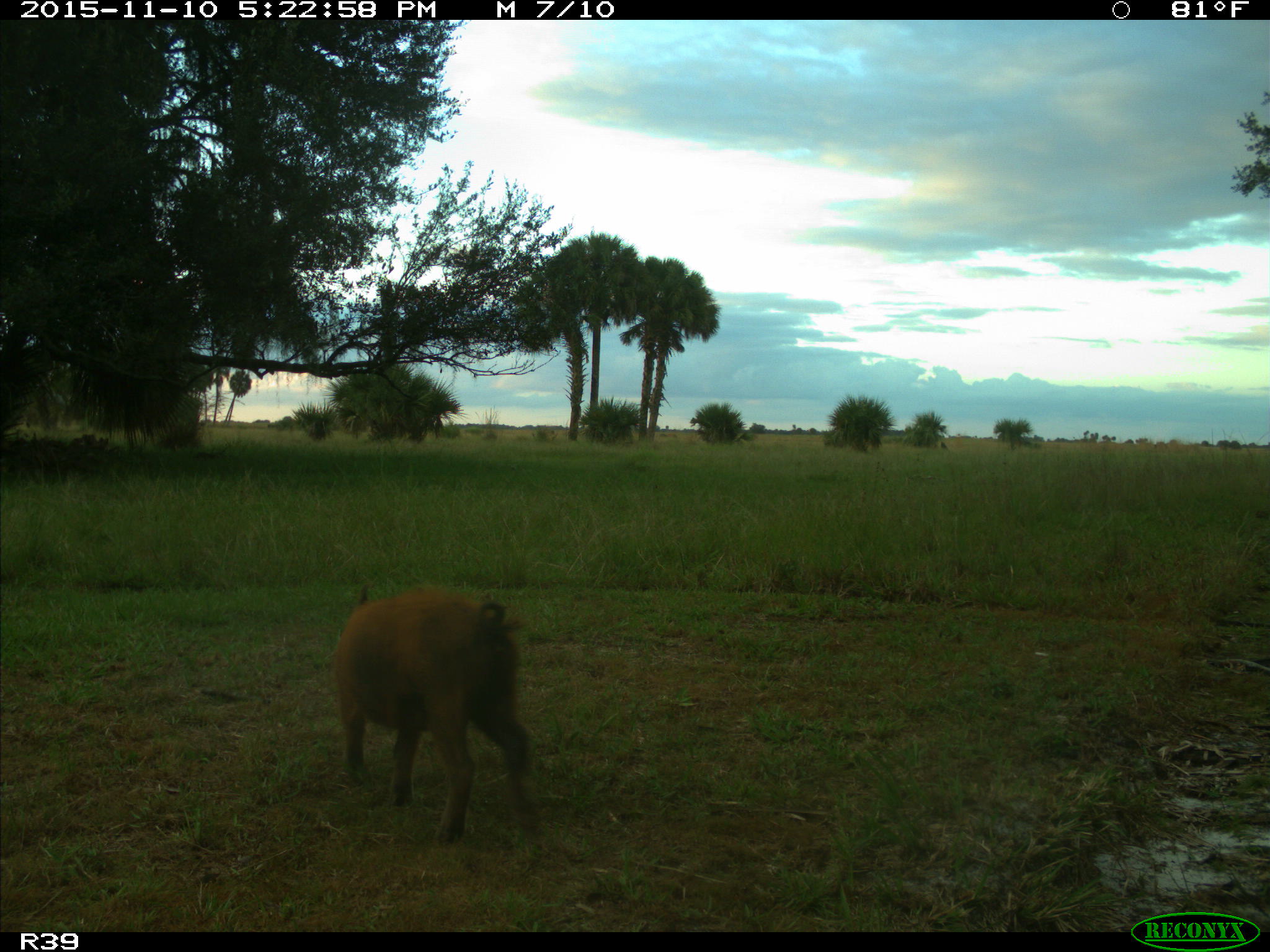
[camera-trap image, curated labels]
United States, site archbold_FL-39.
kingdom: Animalia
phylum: Chordata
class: Mammalia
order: Artiodactyla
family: Suidae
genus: Sus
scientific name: Sus scrofa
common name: wild boar